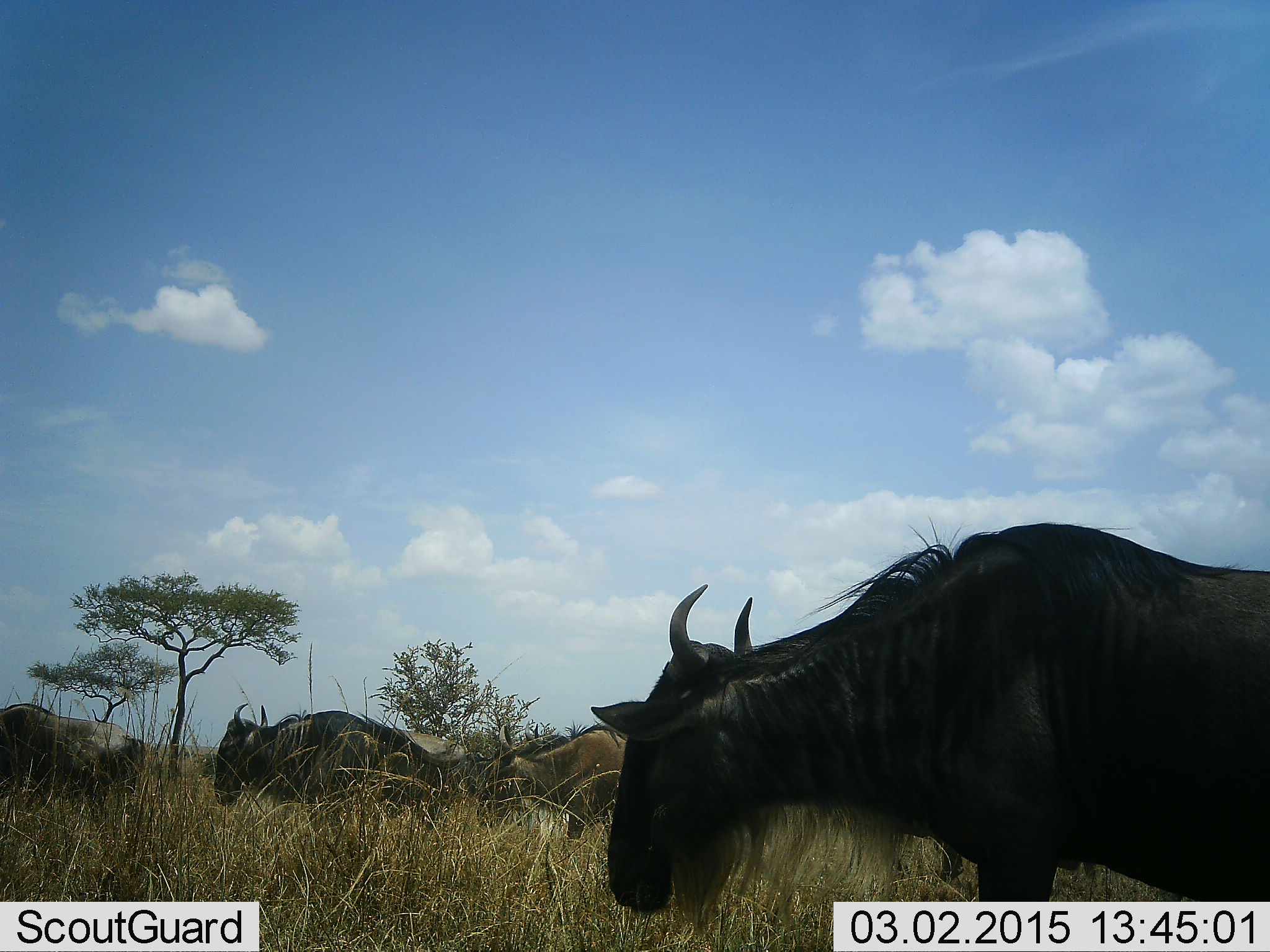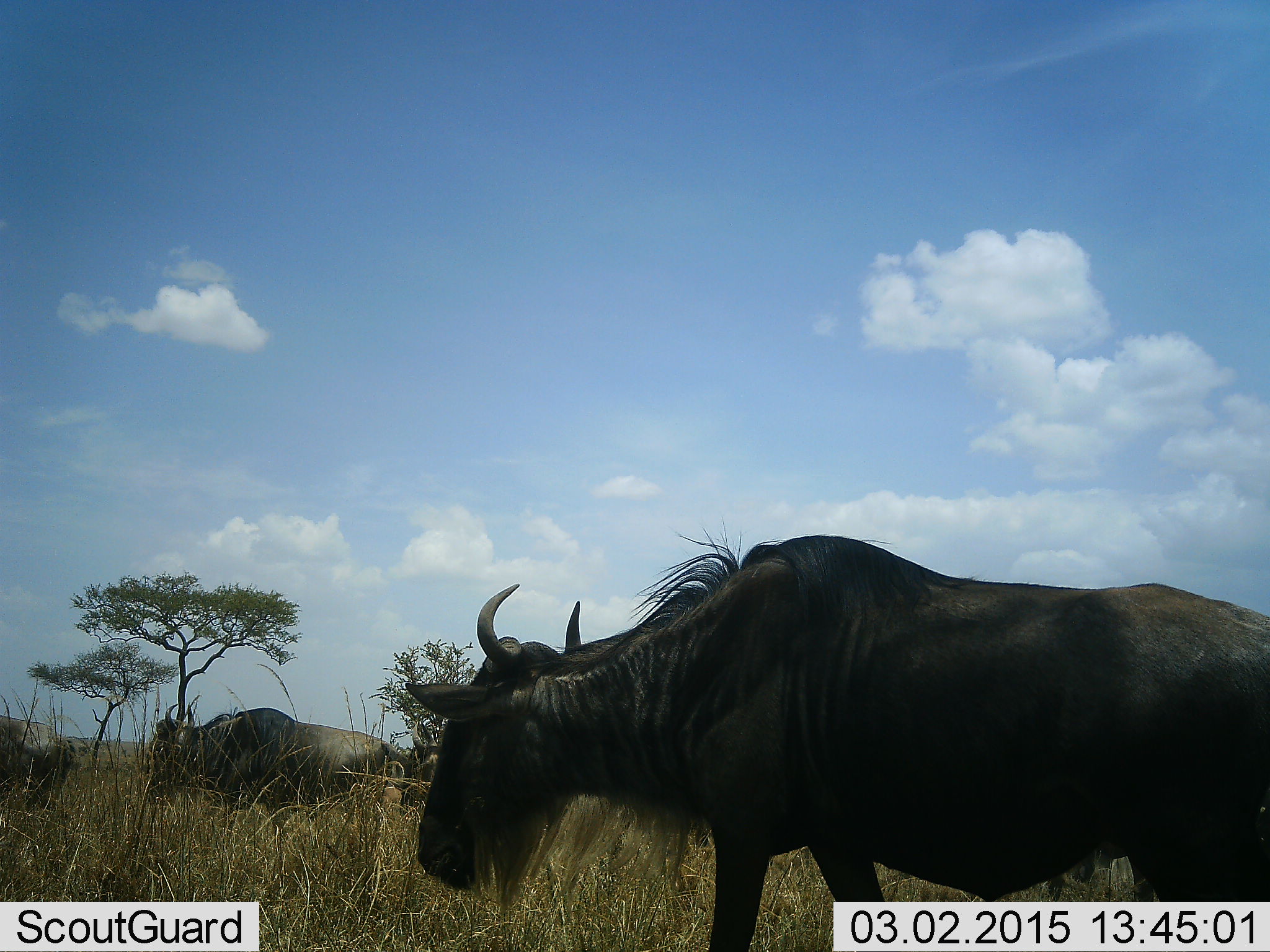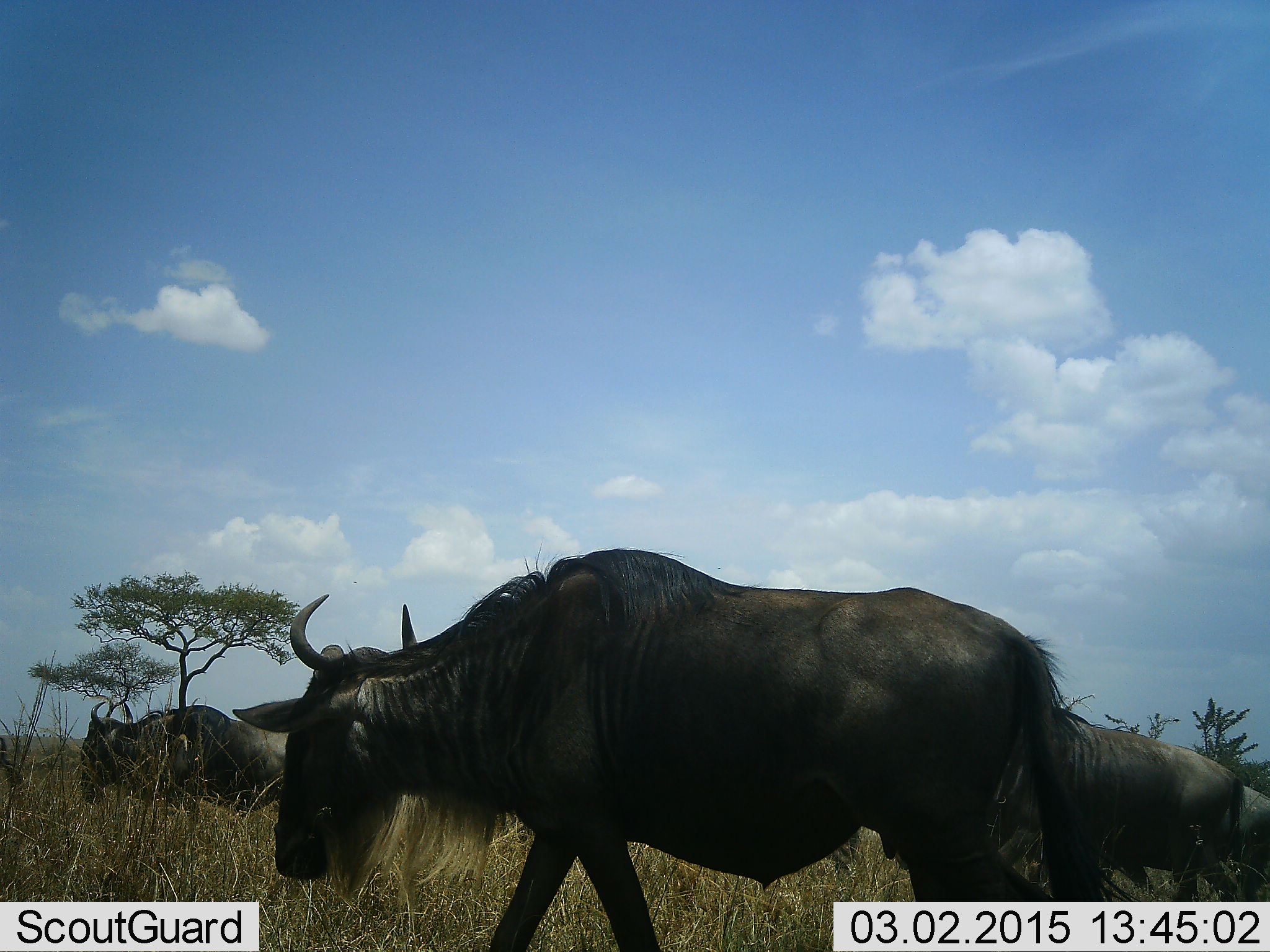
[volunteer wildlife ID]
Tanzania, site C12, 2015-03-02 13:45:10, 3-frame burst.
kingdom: Animalia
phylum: Chordata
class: Mammalia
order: Artiodactyla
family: Bovidae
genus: Connochaetes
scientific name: Connochaetes taurinus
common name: blue wildebeest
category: wildebeest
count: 6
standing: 10%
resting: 0%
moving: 90%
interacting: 0%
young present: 0%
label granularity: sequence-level